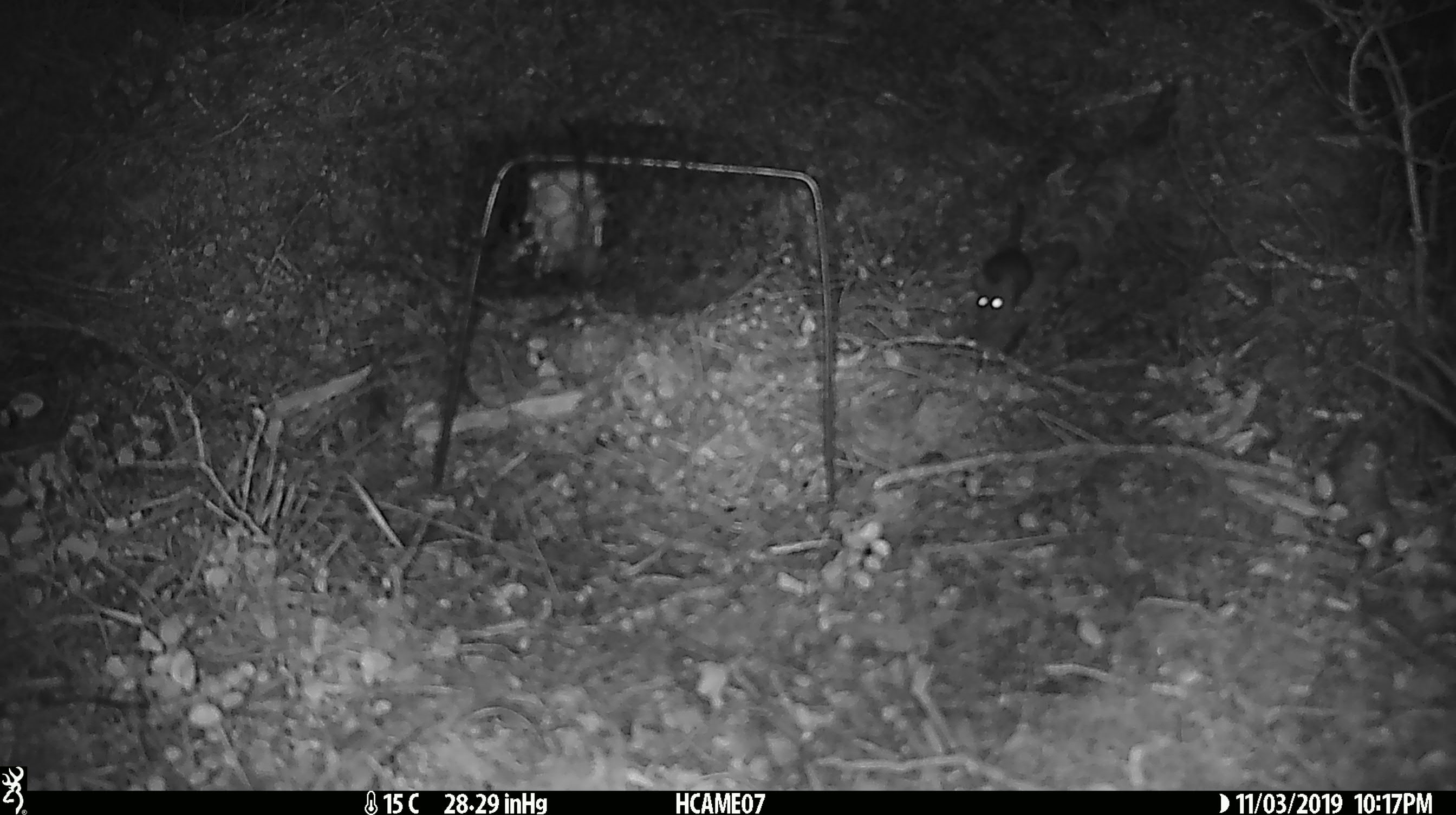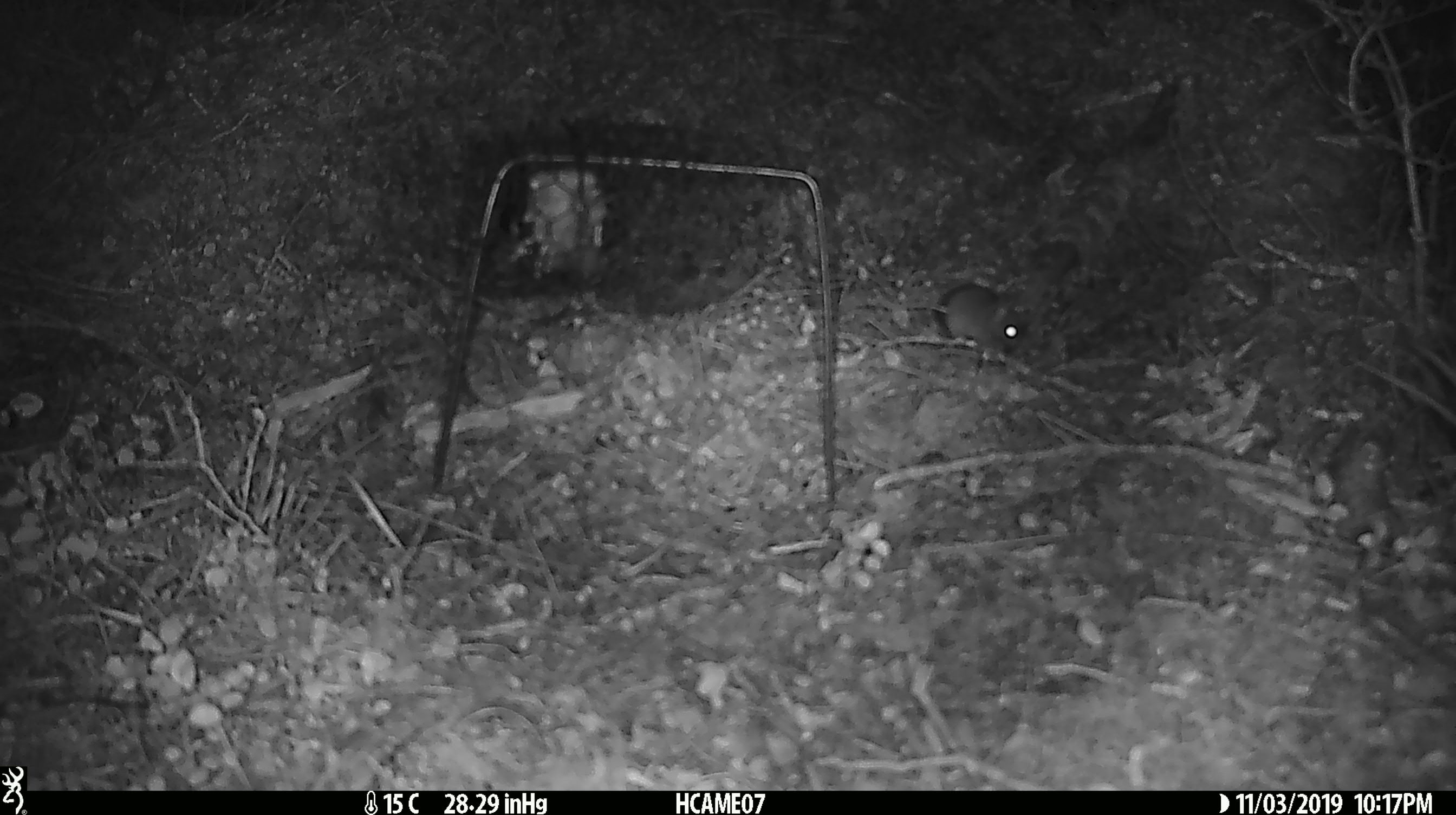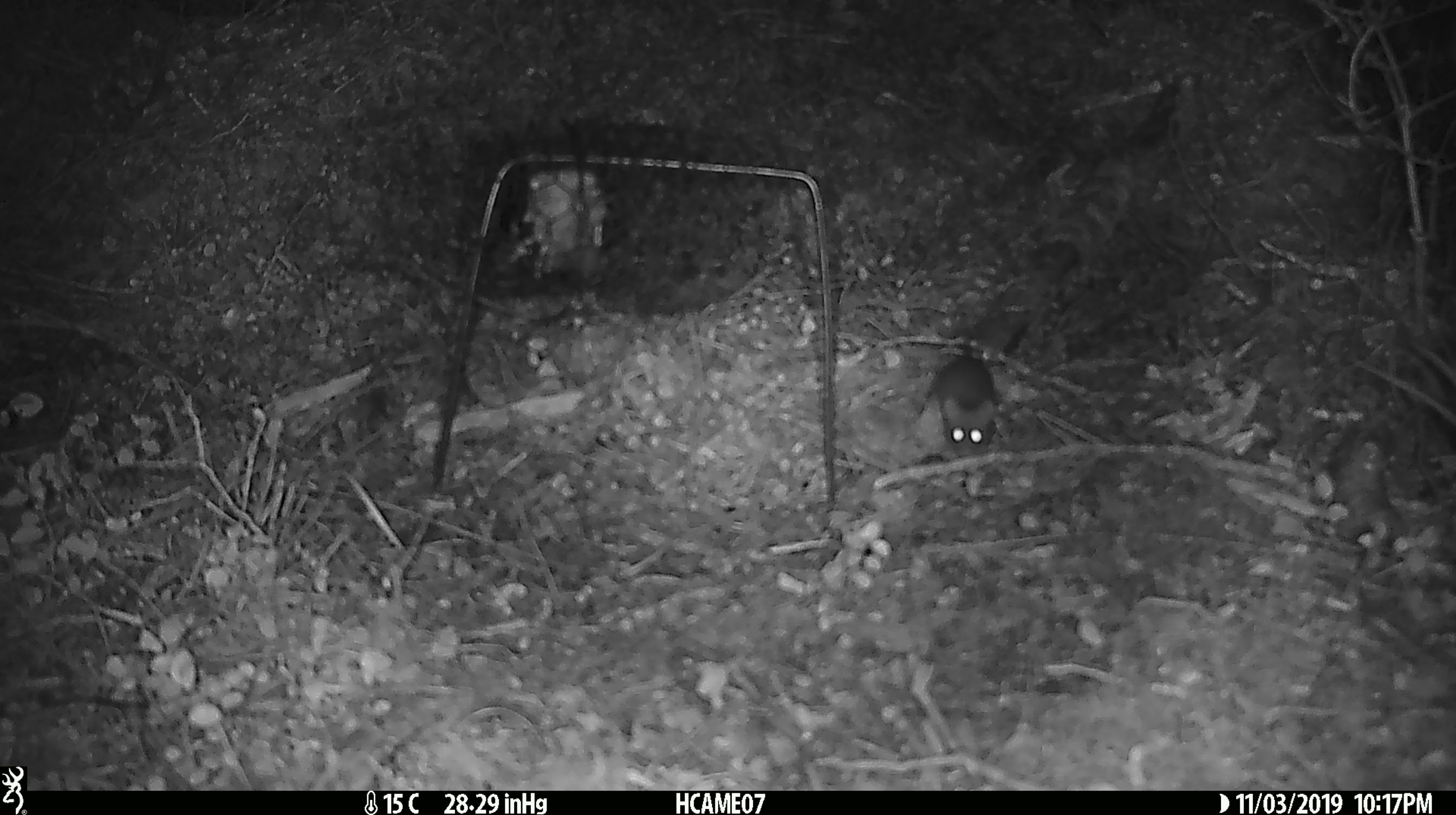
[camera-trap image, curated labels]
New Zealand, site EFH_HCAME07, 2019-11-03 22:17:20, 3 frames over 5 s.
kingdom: Animalia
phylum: Chordata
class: Mammalia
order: Rodentia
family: Muridae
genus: Mus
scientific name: Mus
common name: mouse